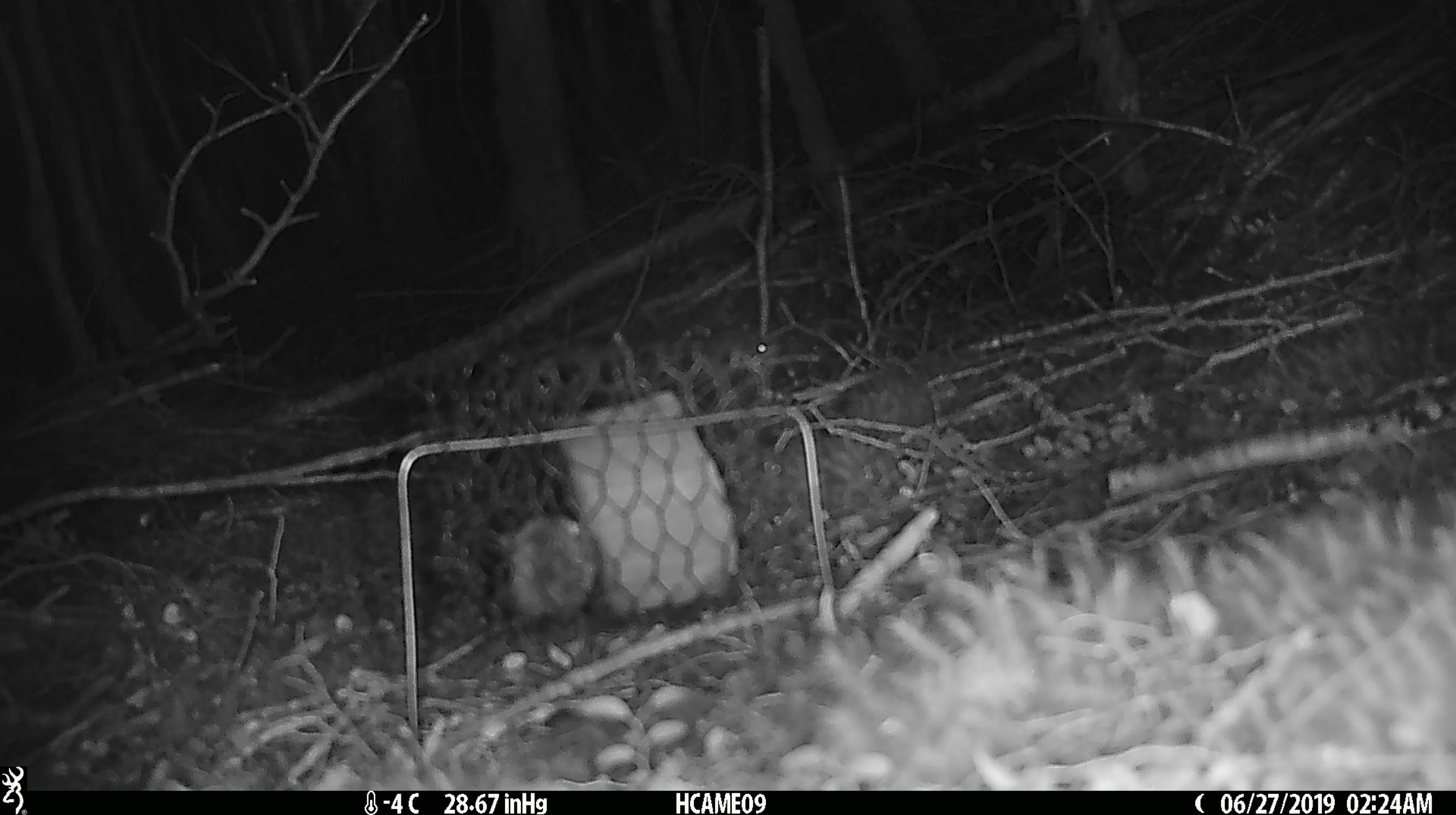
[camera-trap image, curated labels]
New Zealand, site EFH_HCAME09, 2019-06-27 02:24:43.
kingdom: Animalia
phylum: Chordata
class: Mammalia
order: Rodentia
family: Muridae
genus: Mus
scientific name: Mus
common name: mouse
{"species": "mouse (Mus)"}